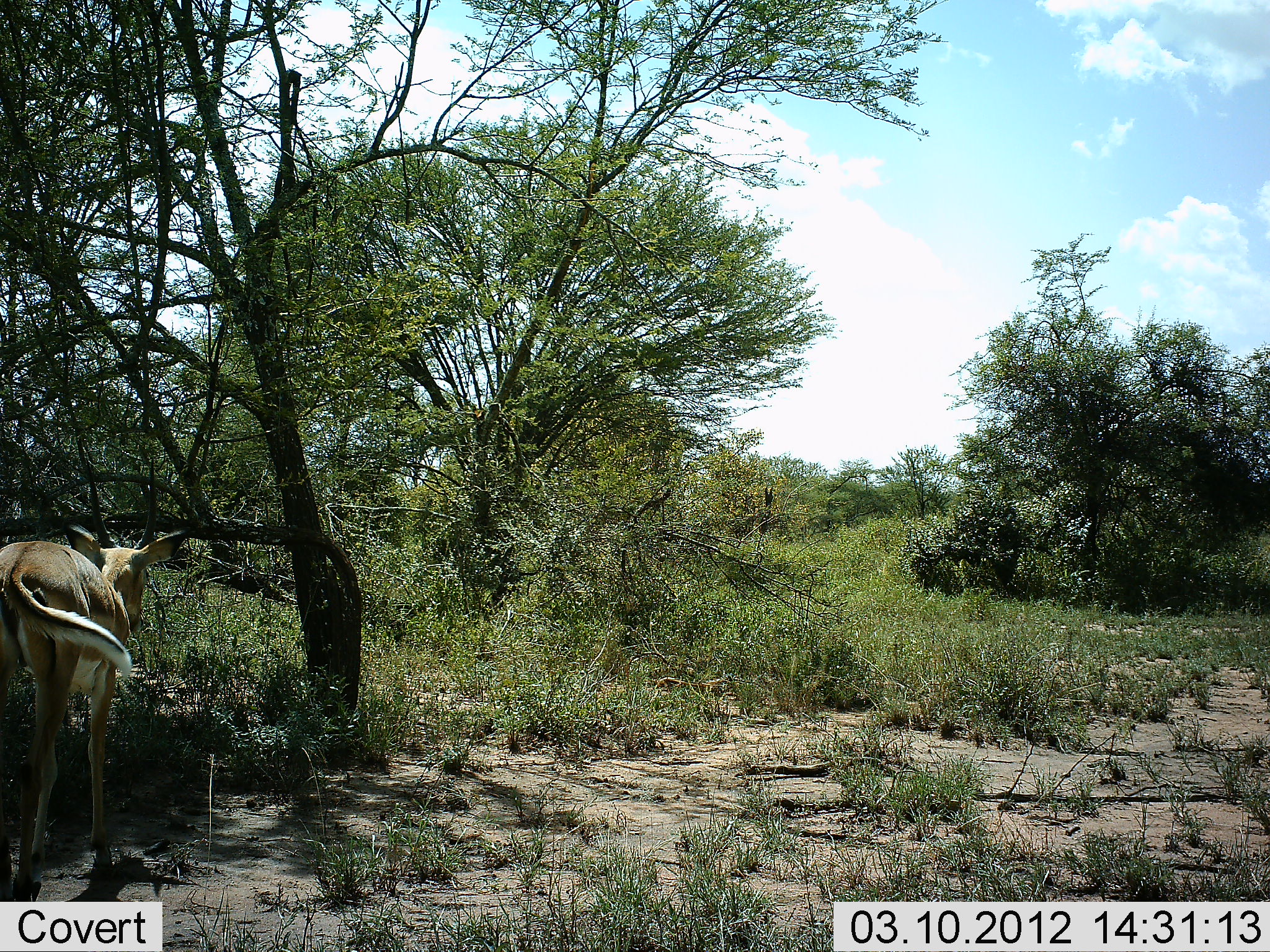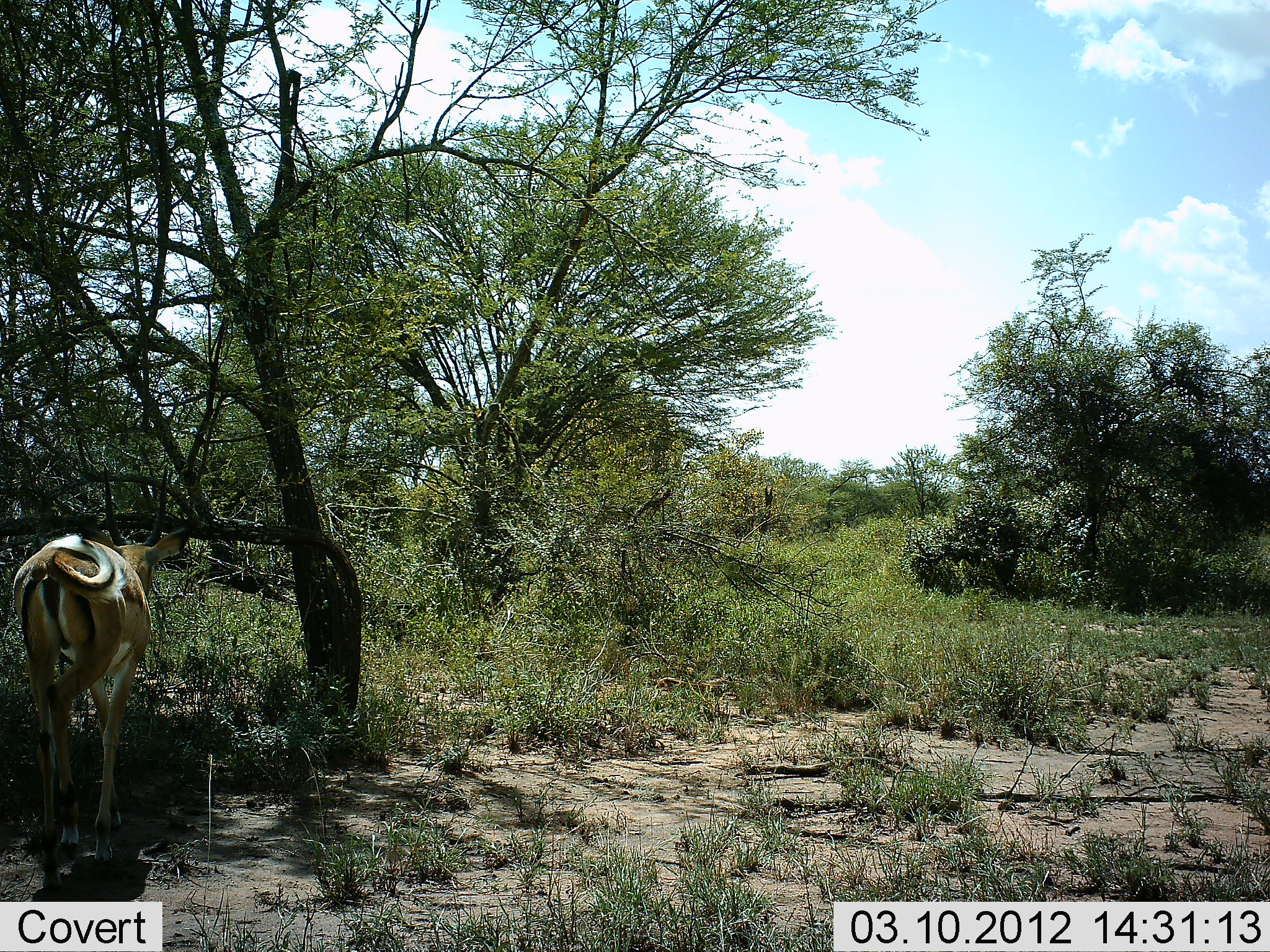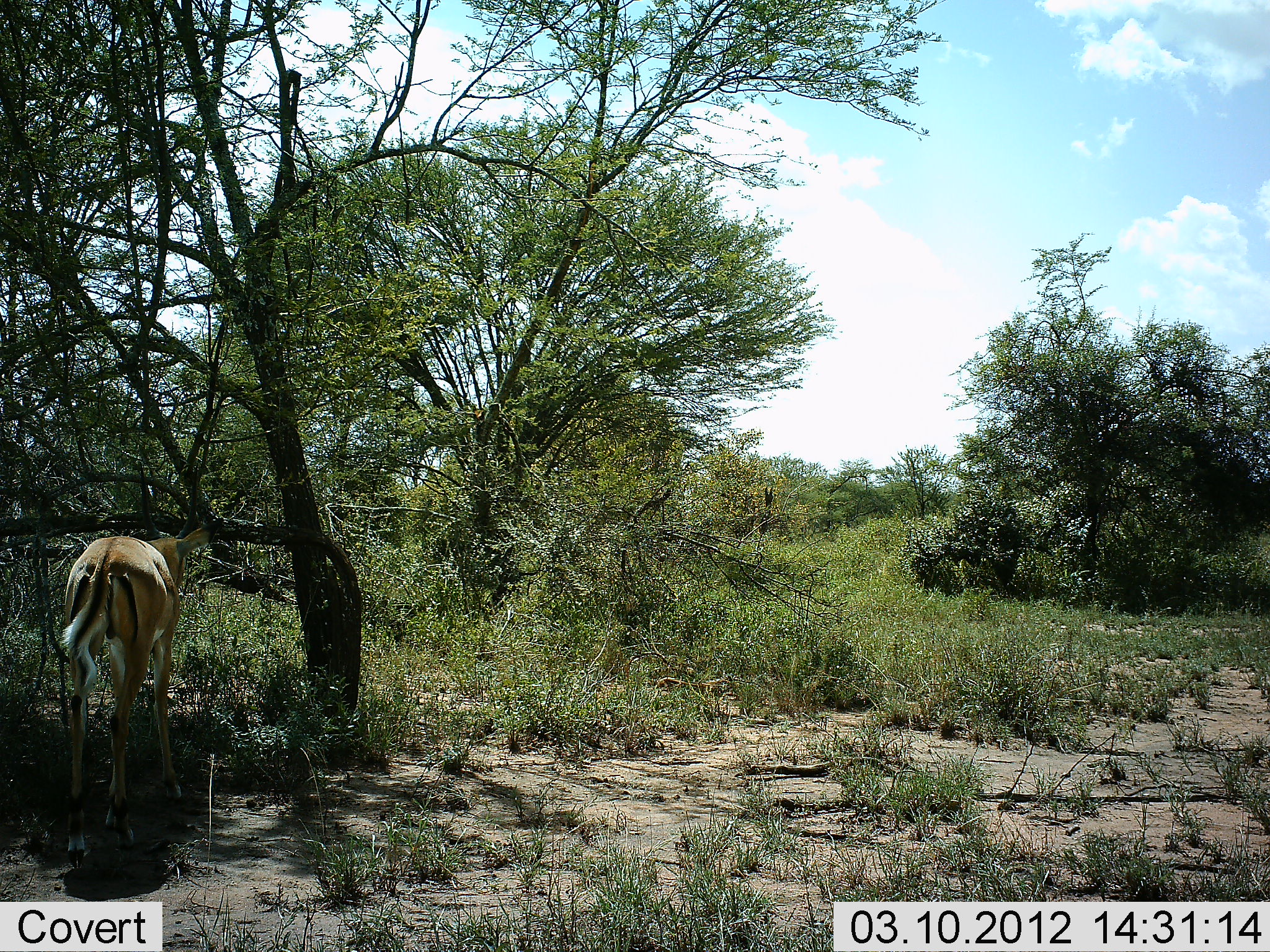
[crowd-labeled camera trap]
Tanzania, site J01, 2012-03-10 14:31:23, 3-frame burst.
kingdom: Animalia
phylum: Chordata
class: Mammalia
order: Artiodactyla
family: Bovidae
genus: Aepyceros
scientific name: Aepyceros melampus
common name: impala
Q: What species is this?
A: Impala (Aepyceros melampus).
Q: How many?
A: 1.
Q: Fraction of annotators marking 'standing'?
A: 31%.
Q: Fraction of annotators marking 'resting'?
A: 0%.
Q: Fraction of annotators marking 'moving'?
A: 46%.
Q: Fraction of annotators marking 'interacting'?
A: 0%.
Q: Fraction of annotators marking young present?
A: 0%.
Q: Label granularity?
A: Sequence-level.